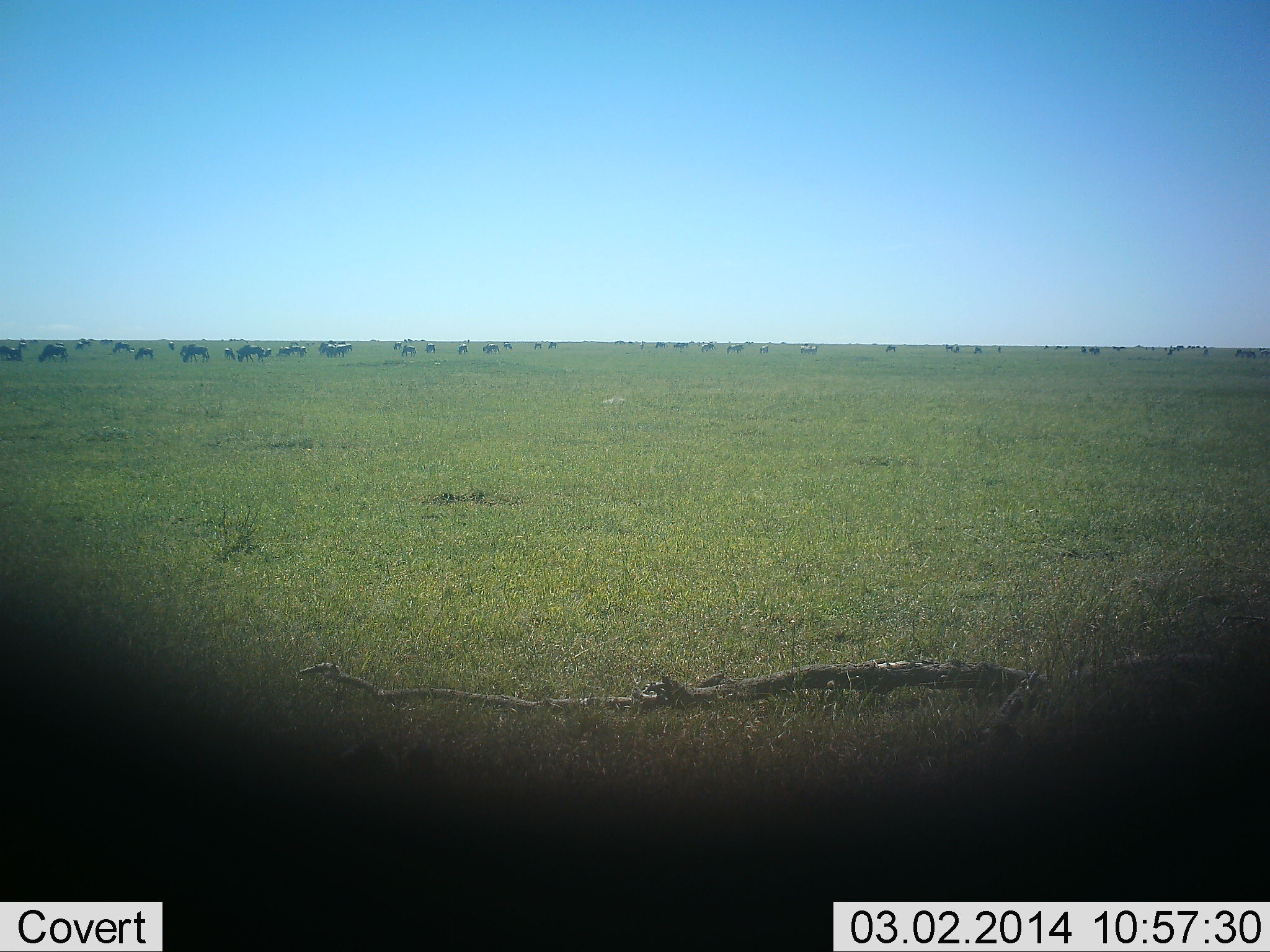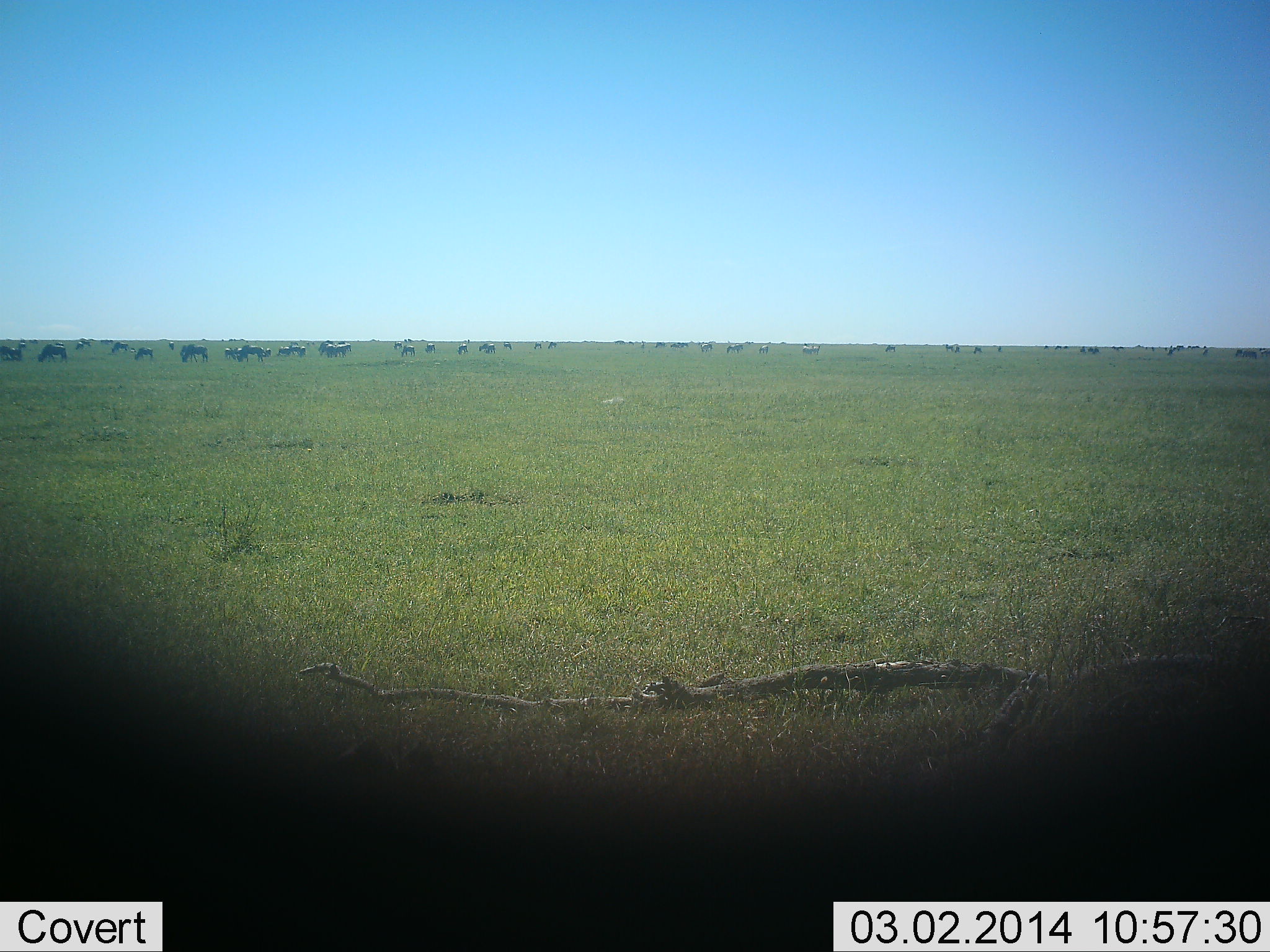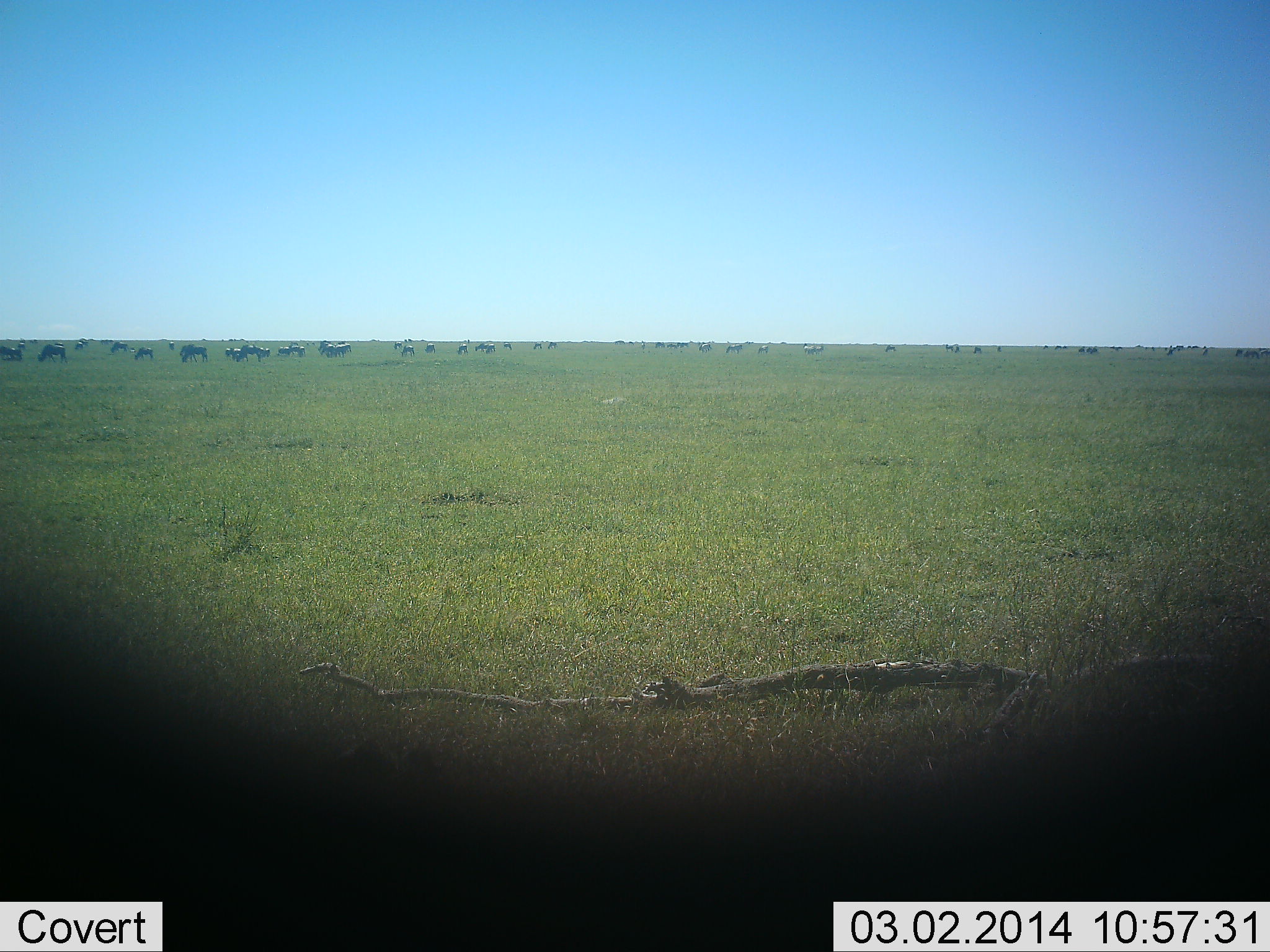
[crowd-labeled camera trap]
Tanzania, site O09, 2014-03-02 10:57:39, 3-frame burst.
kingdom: Animalia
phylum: Chordata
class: Mammalia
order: Artiodactyla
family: Bovidae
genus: Connochaetes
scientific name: Connochaetes taurinus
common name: blue wildebeest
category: wildebeest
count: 11-50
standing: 30%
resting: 0%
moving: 10%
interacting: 0%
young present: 0%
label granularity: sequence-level